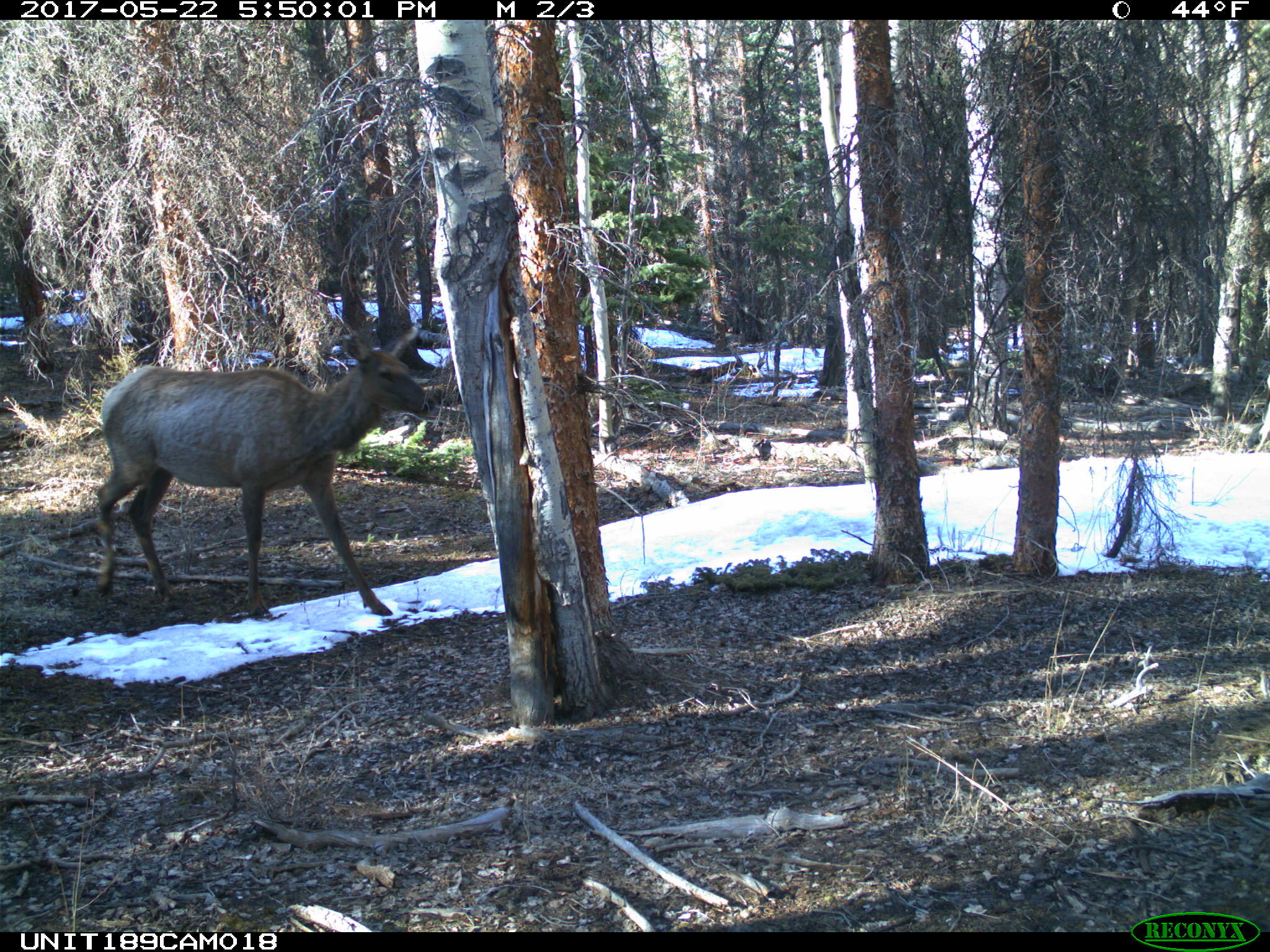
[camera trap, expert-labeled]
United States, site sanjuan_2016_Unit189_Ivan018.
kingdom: Animalia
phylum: Chordata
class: Mammalia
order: Artiodactyla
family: Cervidae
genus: Cervus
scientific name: Cervus elaphus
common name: red deer